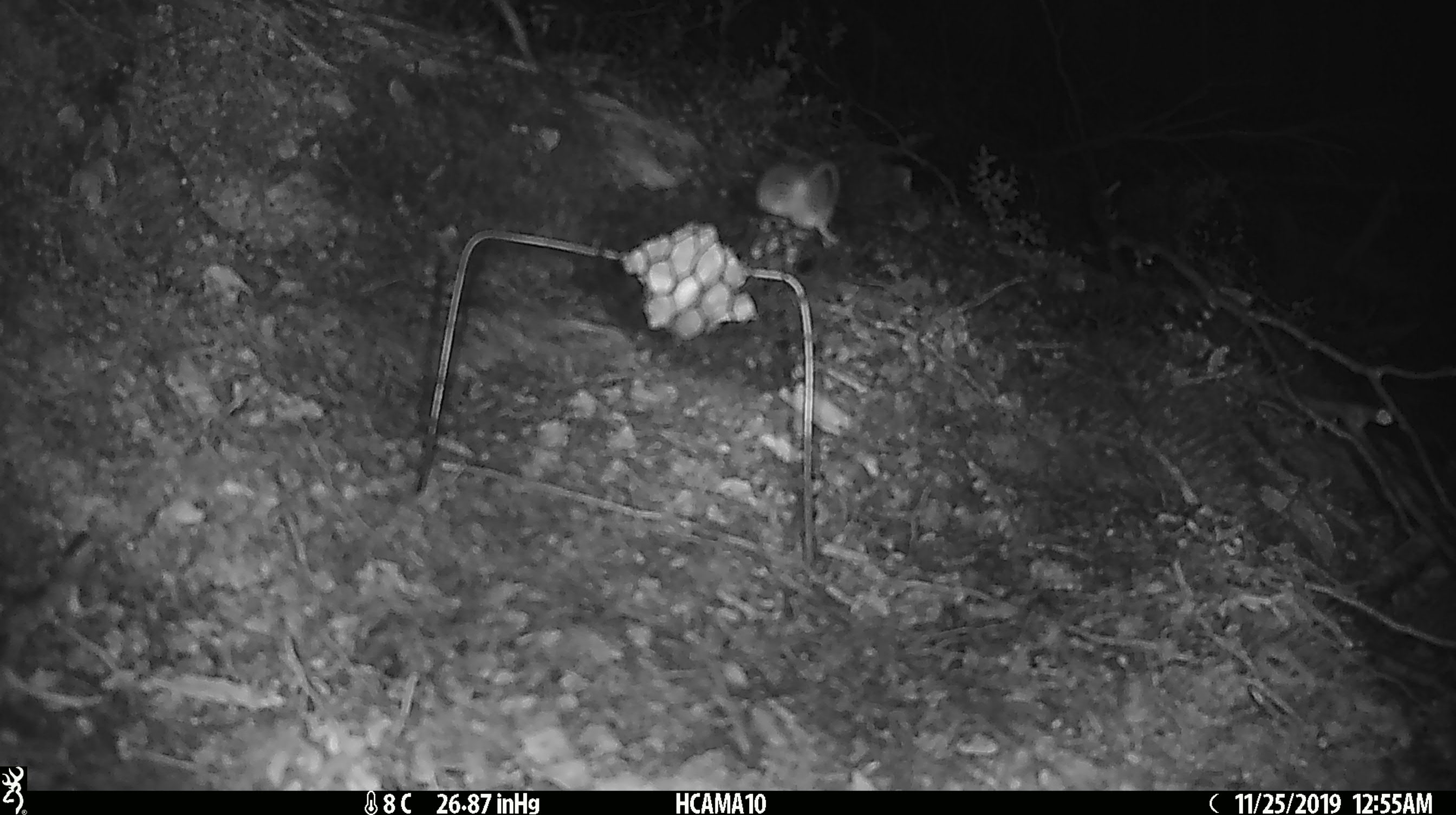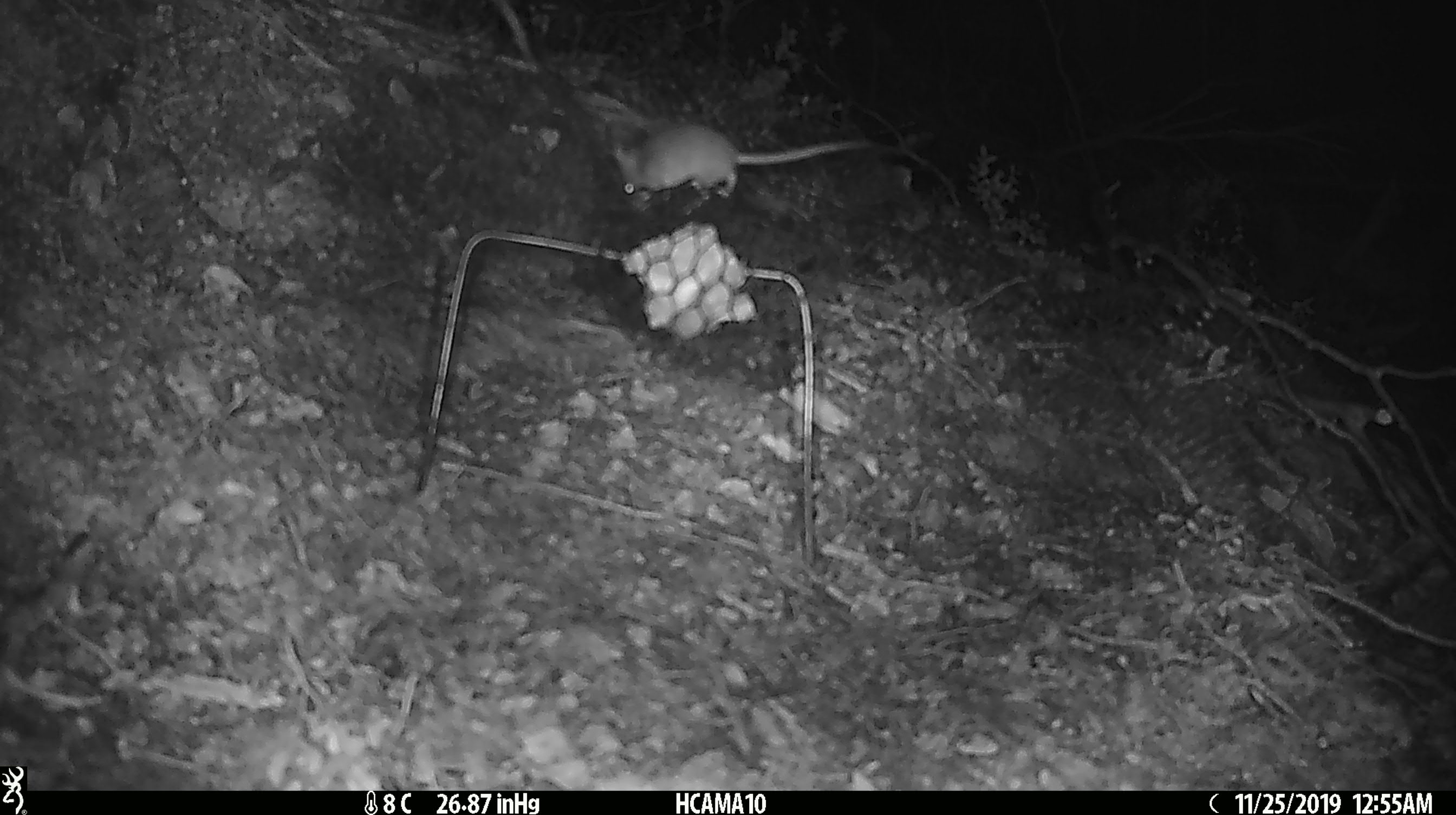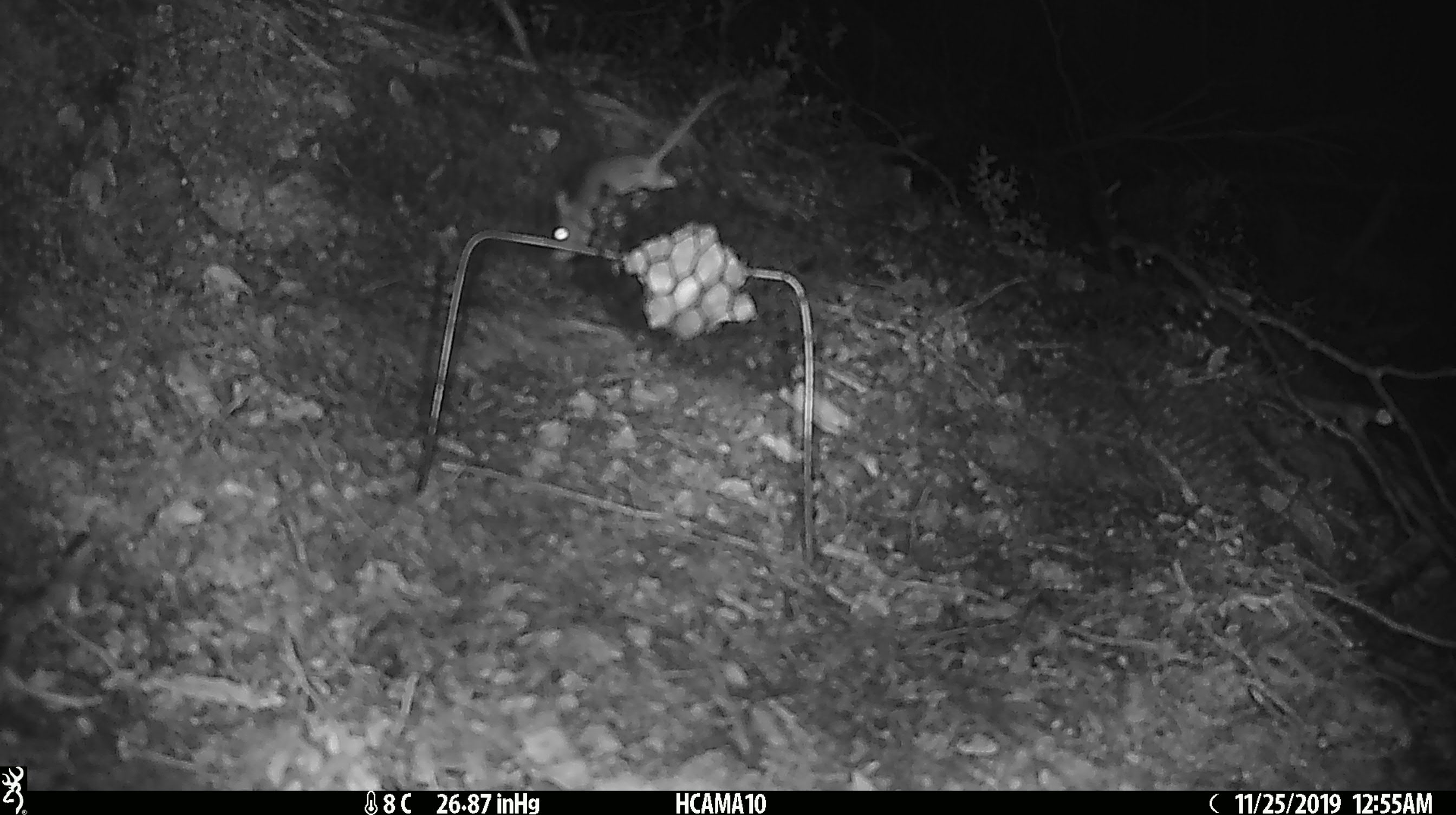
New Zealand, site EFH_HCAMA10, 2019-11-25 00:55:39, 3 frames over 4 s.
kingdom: Animalia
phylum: Chordata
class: Mammalia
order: Rodentia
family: Muridae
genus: Mus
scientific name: Mus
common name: mouse